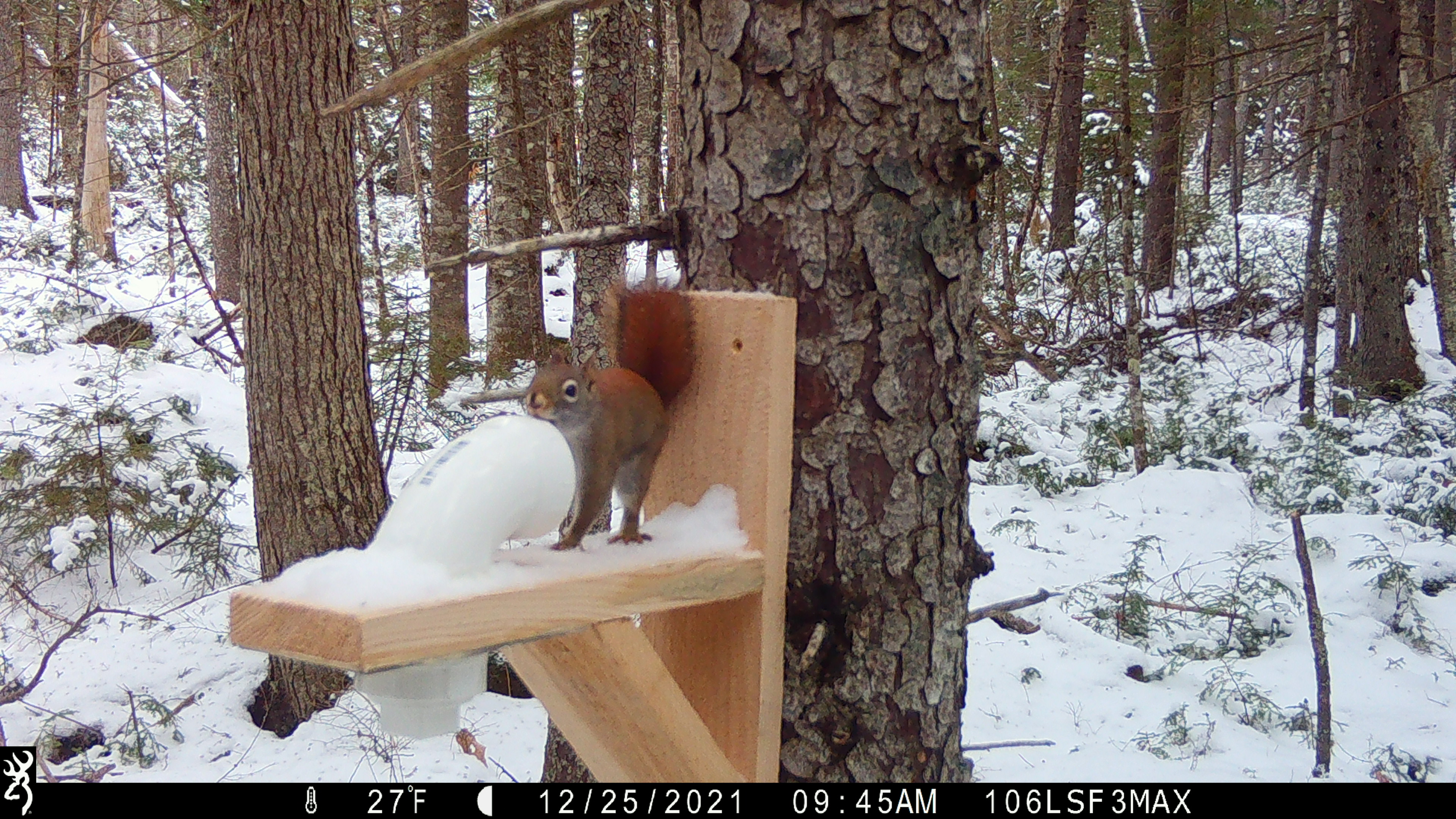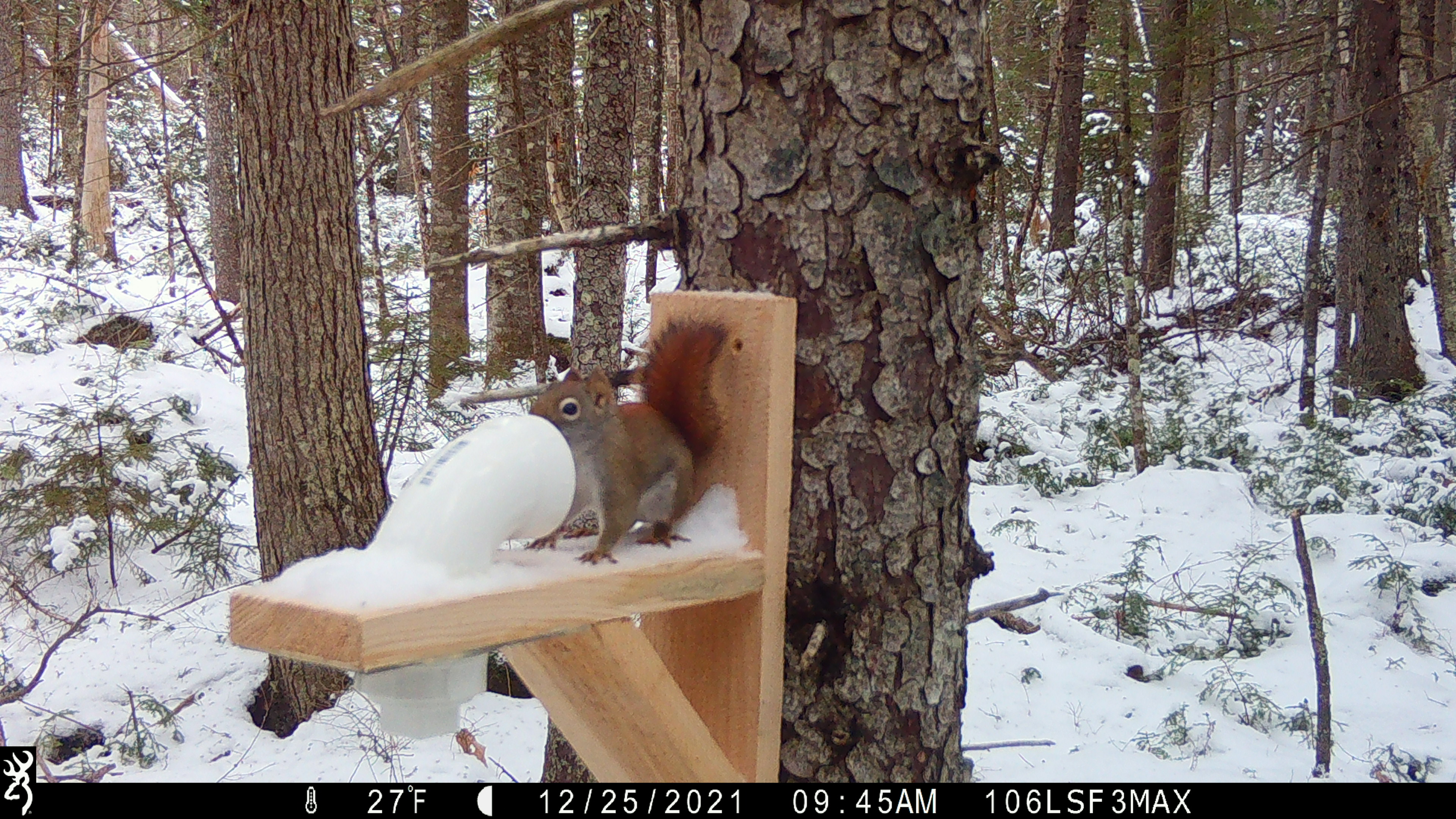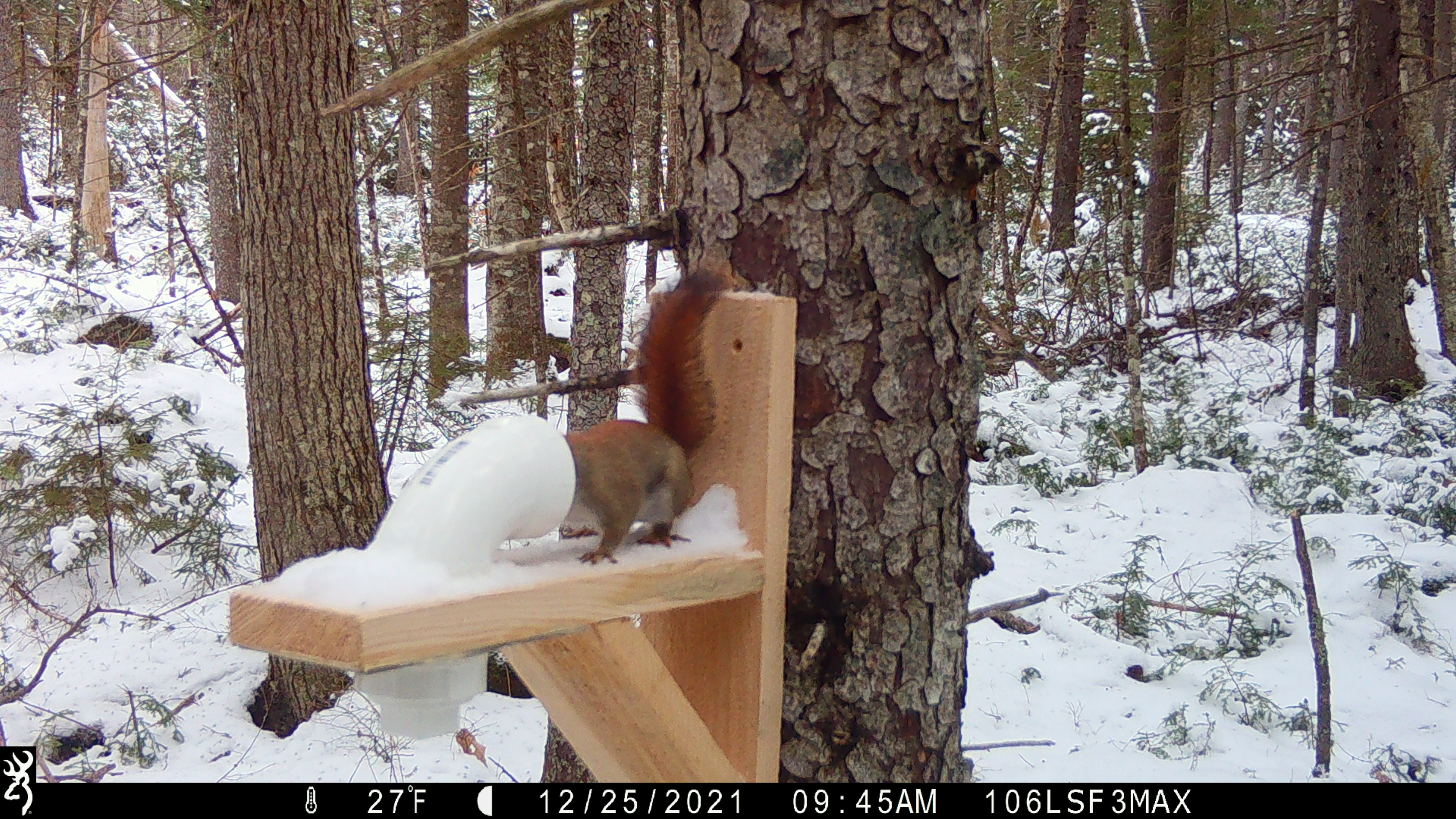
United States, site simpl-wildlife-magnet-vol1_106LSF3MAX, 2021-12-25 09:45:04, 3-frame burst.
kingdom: Animalia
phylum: Chordata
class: Mammalia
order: Rodentia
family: Sciuridae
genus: Tamiasciurus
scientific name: Tamiasciurus hudsonicus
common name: red squirrel